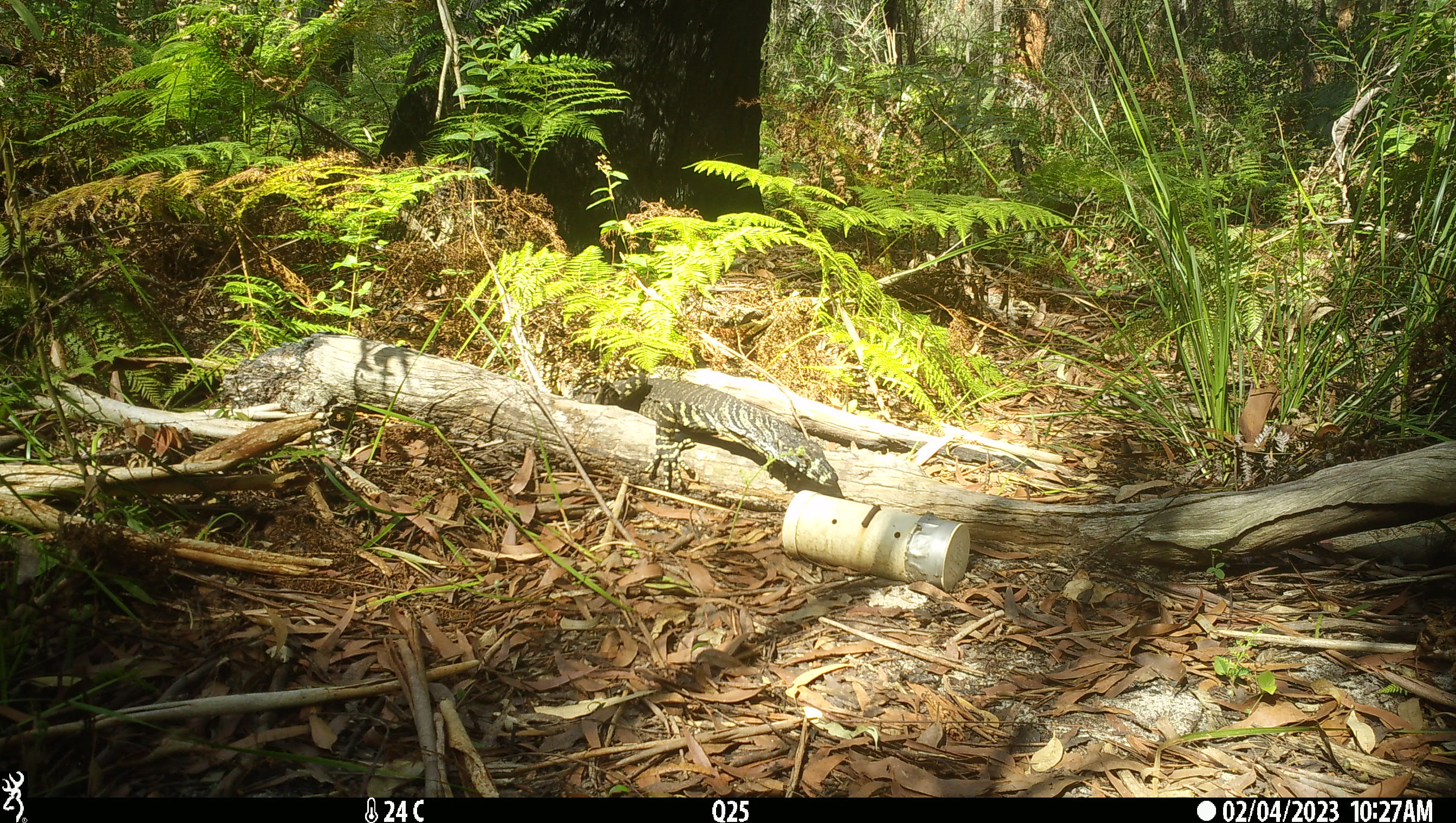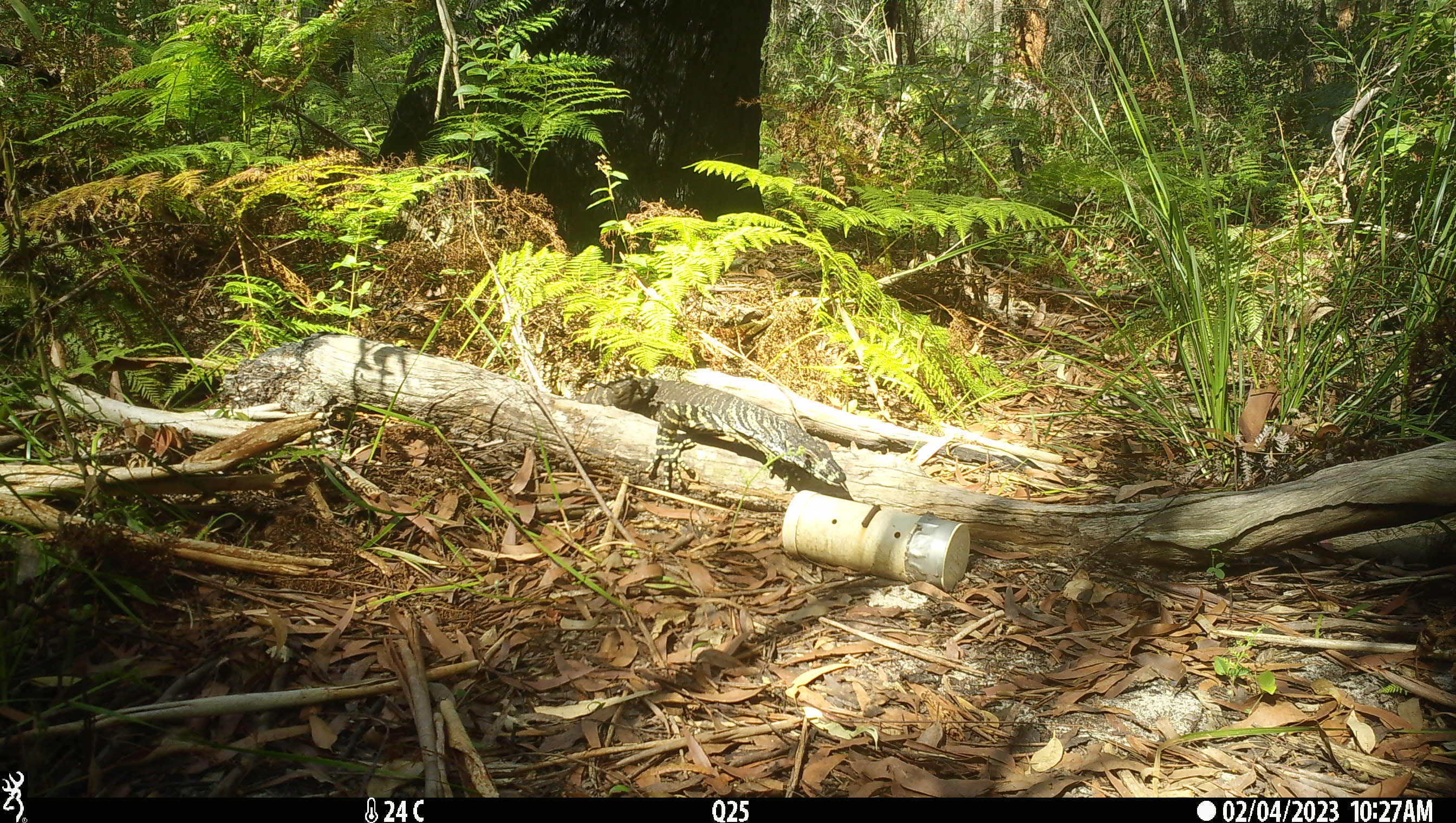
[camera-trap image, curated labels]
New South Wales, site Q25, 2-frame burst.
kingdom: Animalia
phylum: Chordata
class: Reptilia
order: Squamata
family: Varanidae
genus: Varanus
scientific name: Varanus varius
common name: lace monitor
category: goanna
Goanna (lace monitor) (Varanus varius).